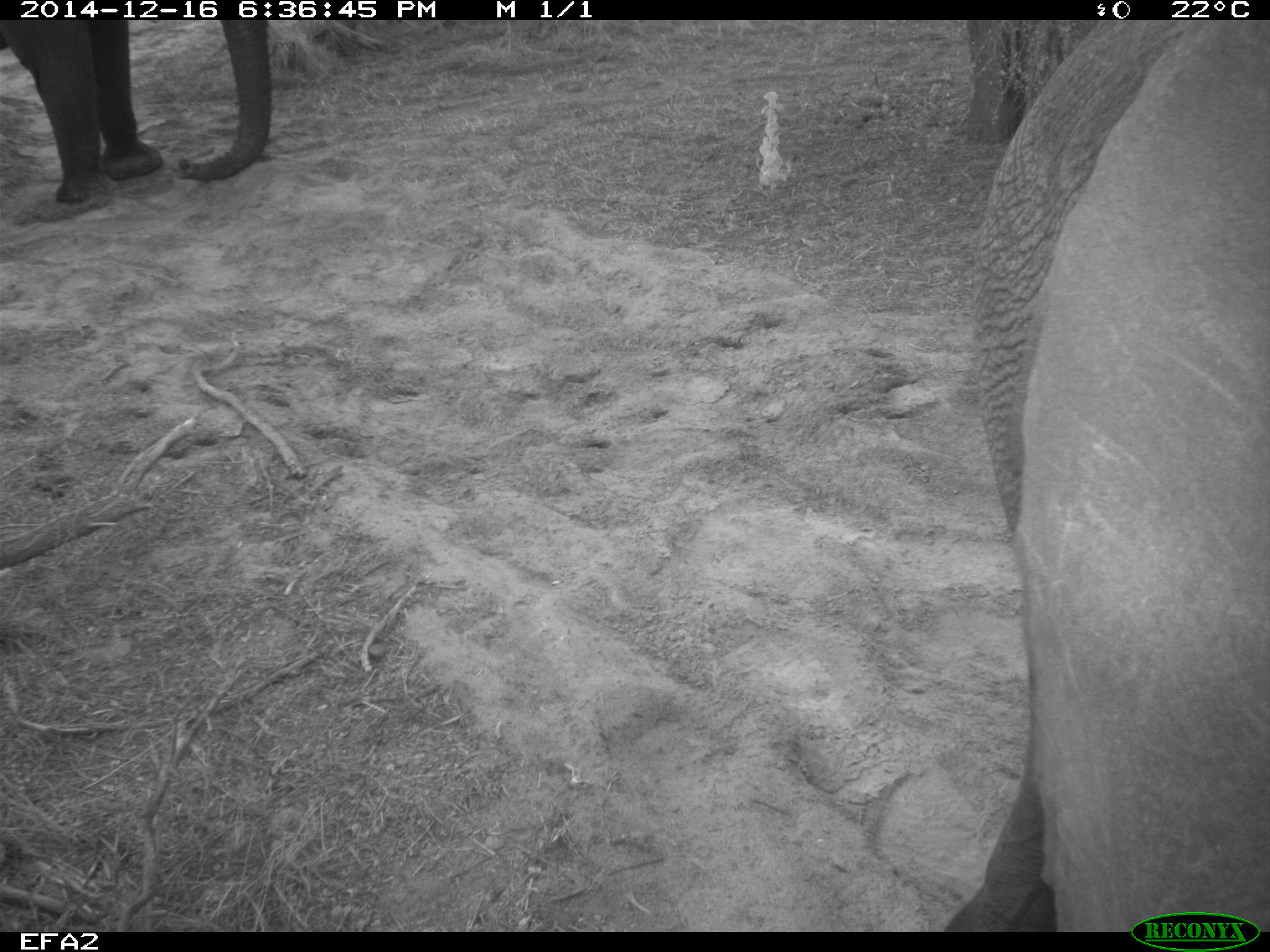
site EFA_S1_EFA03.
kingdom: Animalia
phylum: Chordata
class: Mammalia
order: Proboscidea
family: Elephantidae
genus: Loxodonta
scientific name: Loxodonta africana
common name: african bush elephant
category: elephant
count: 2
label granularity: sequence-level